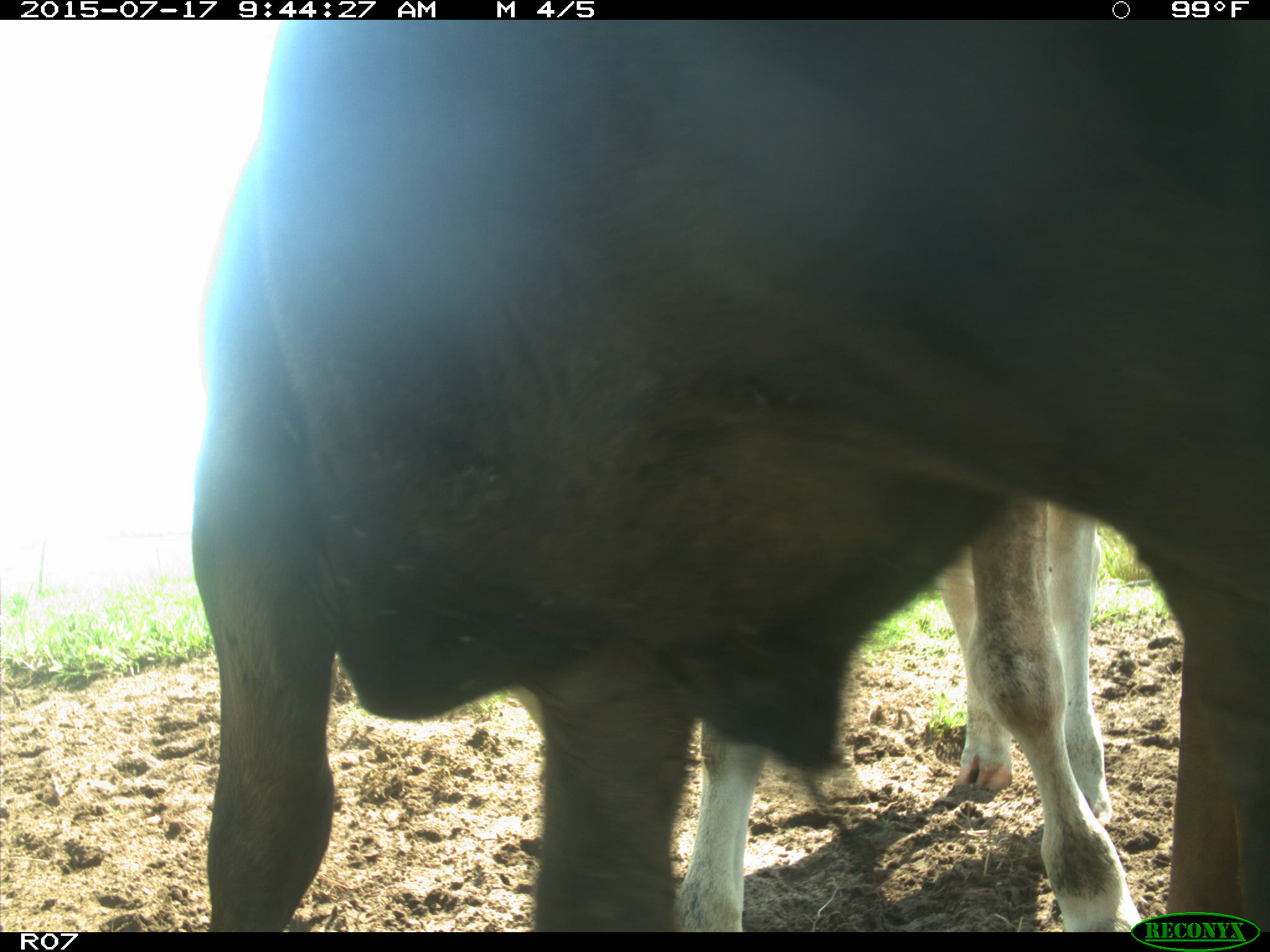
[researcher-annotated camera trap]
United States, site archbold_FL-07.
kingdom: Animalia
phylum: Chordata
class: Mammalia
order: Artiodactyla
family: Bovidae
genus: Bos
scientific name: Bos taurus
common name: domestic cow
Bos taurus (domestic cow).